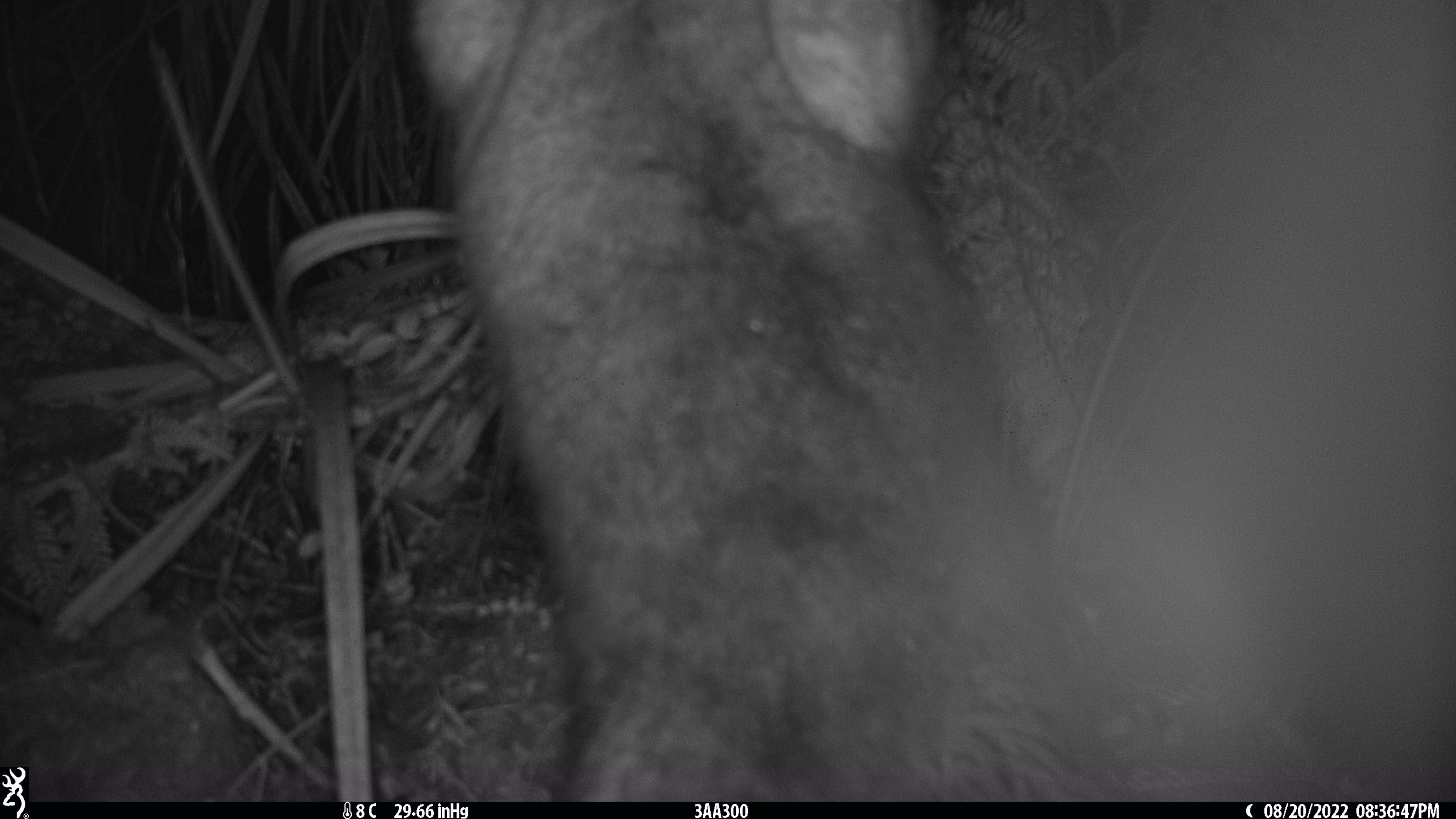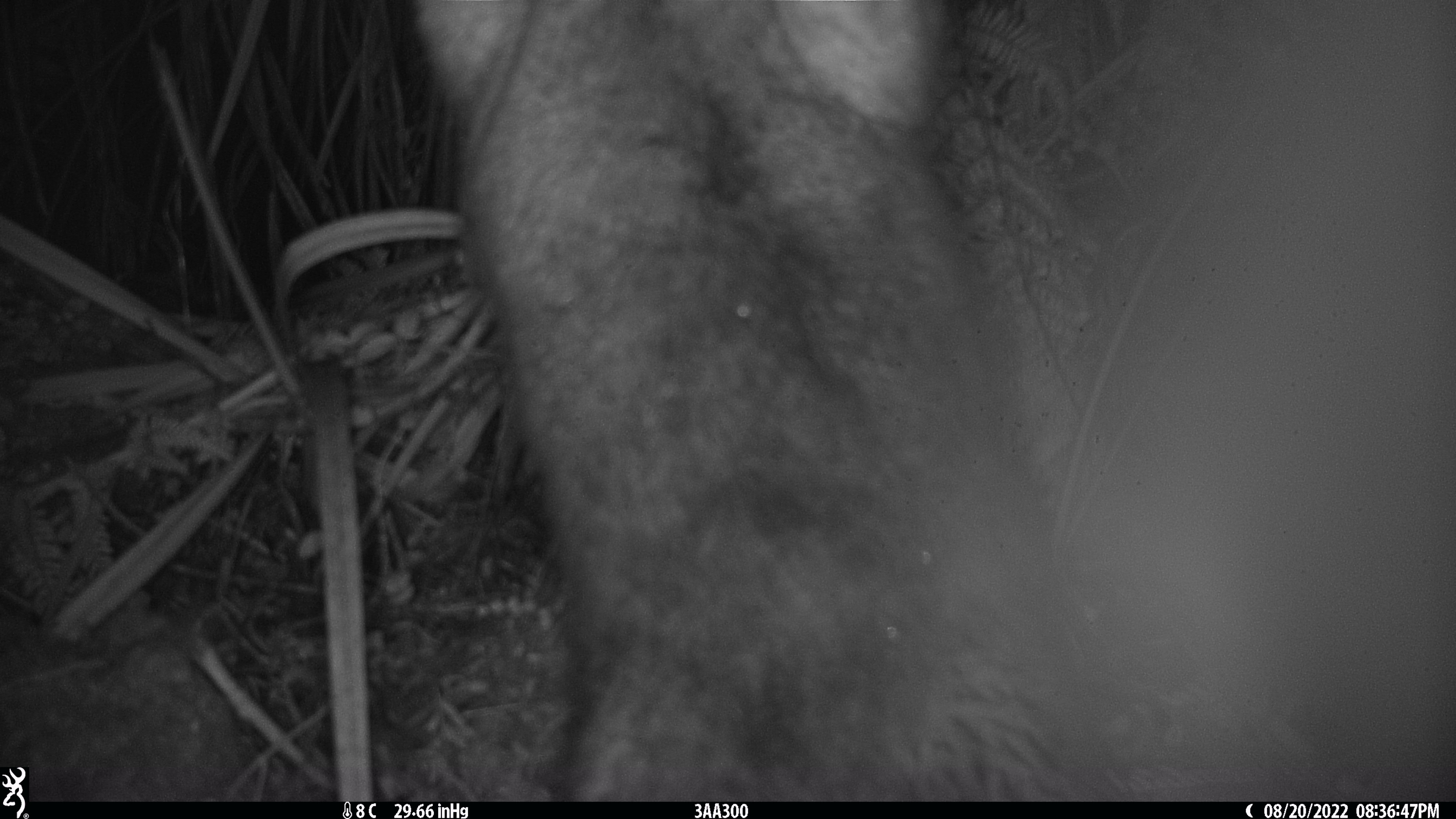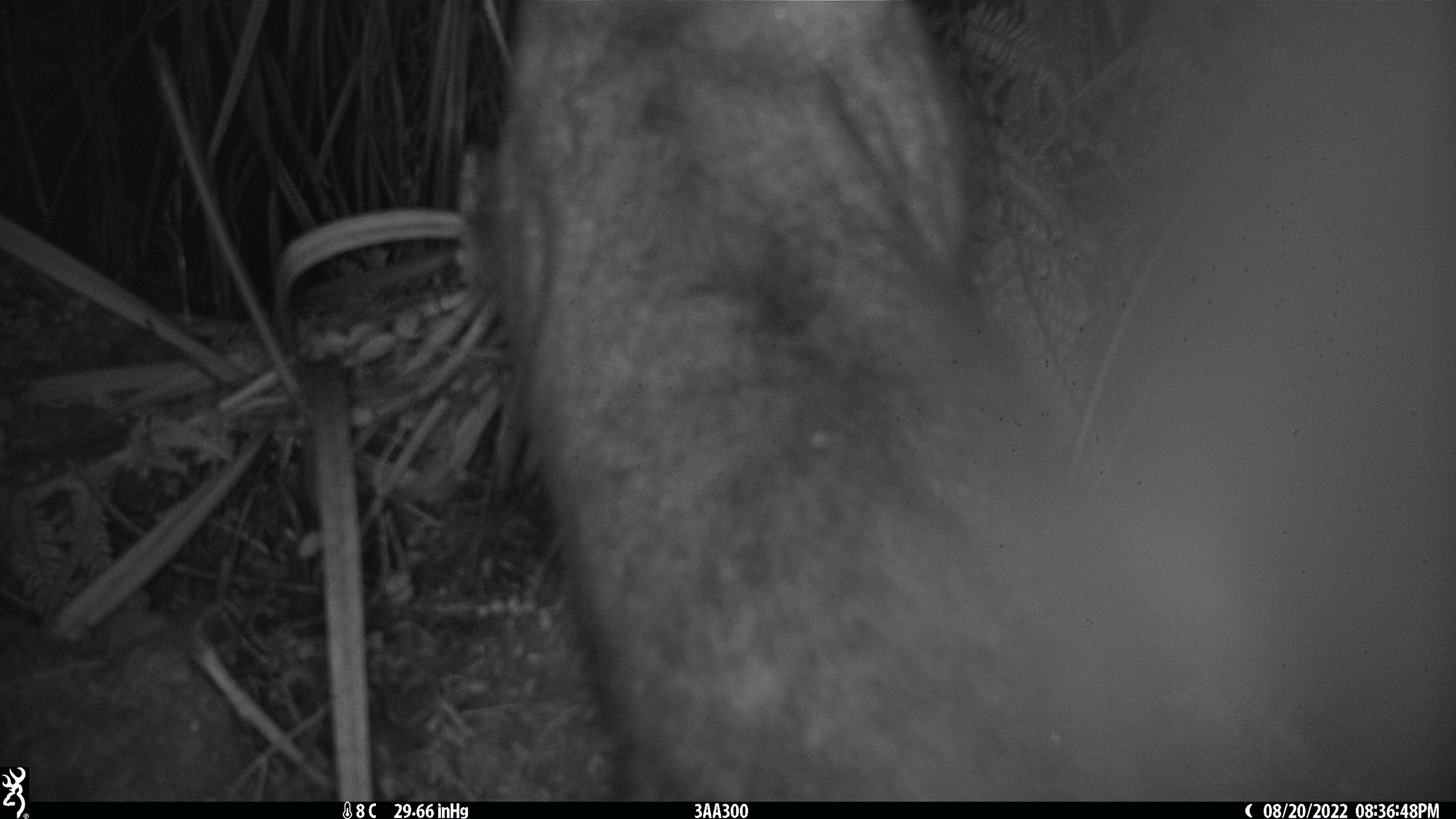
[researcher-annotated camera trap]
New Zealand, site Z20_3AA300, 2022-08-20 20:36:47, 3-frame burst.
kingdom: Animalia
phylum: Chordata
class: Mammalia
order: Diprotodontia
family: Phalangeridae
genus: Trichosurus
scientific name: Trichosurus vulpecula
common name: common brushtail possum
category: possum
Possum (common brushtail possum) (Trichosurus vulpecula).